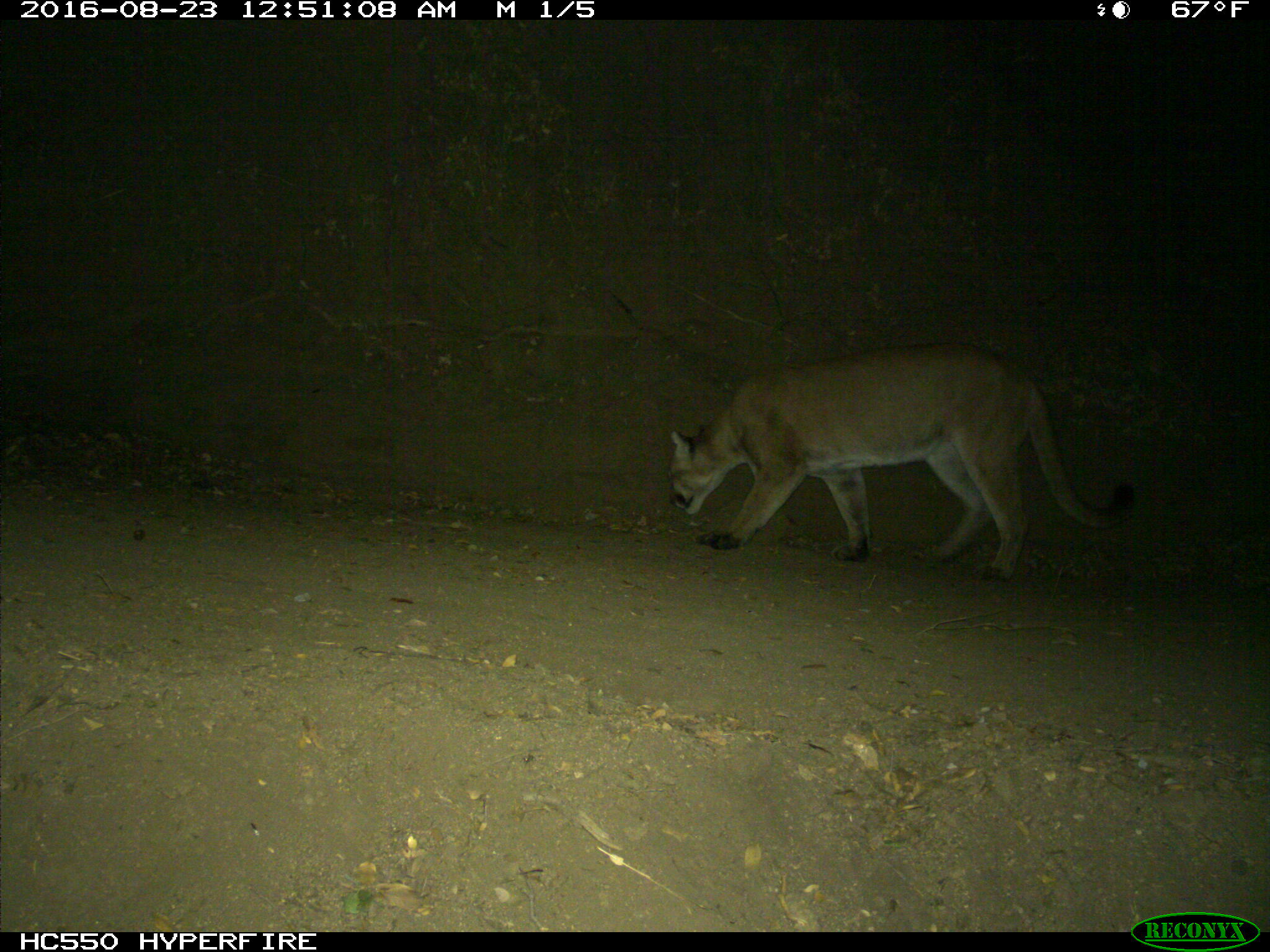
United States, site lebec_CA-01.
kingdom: Animalia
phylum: Chordata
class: Mammalia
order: Carnivora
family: Felidae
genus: Puma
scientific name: Puma concolor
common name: mountain lion